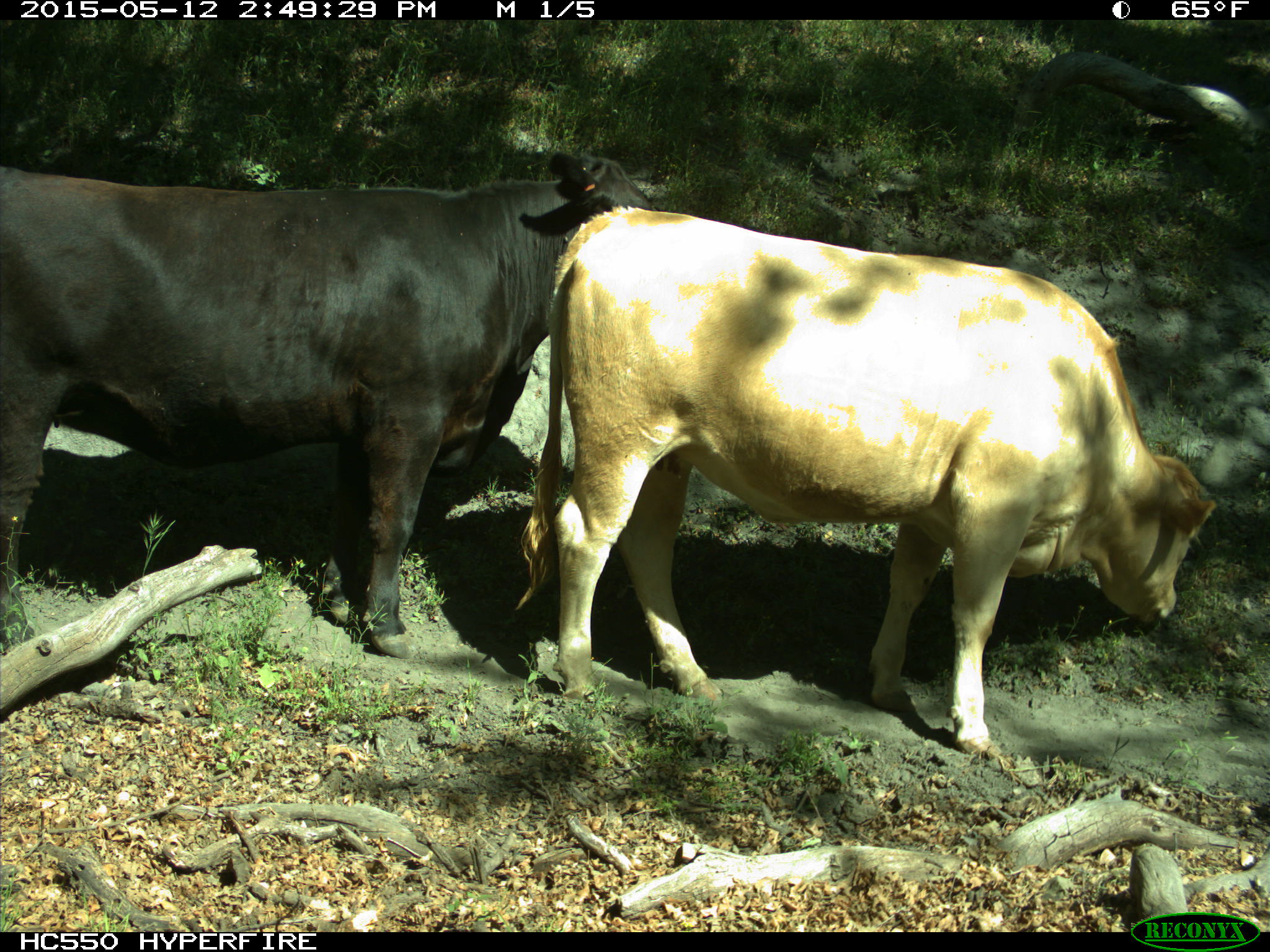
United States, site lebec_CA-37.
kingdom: Animalia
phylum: Chordata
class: Mammalia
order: Artiodactyla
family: Bovidae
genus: Bos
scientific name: Bos taurus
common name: domestic cow